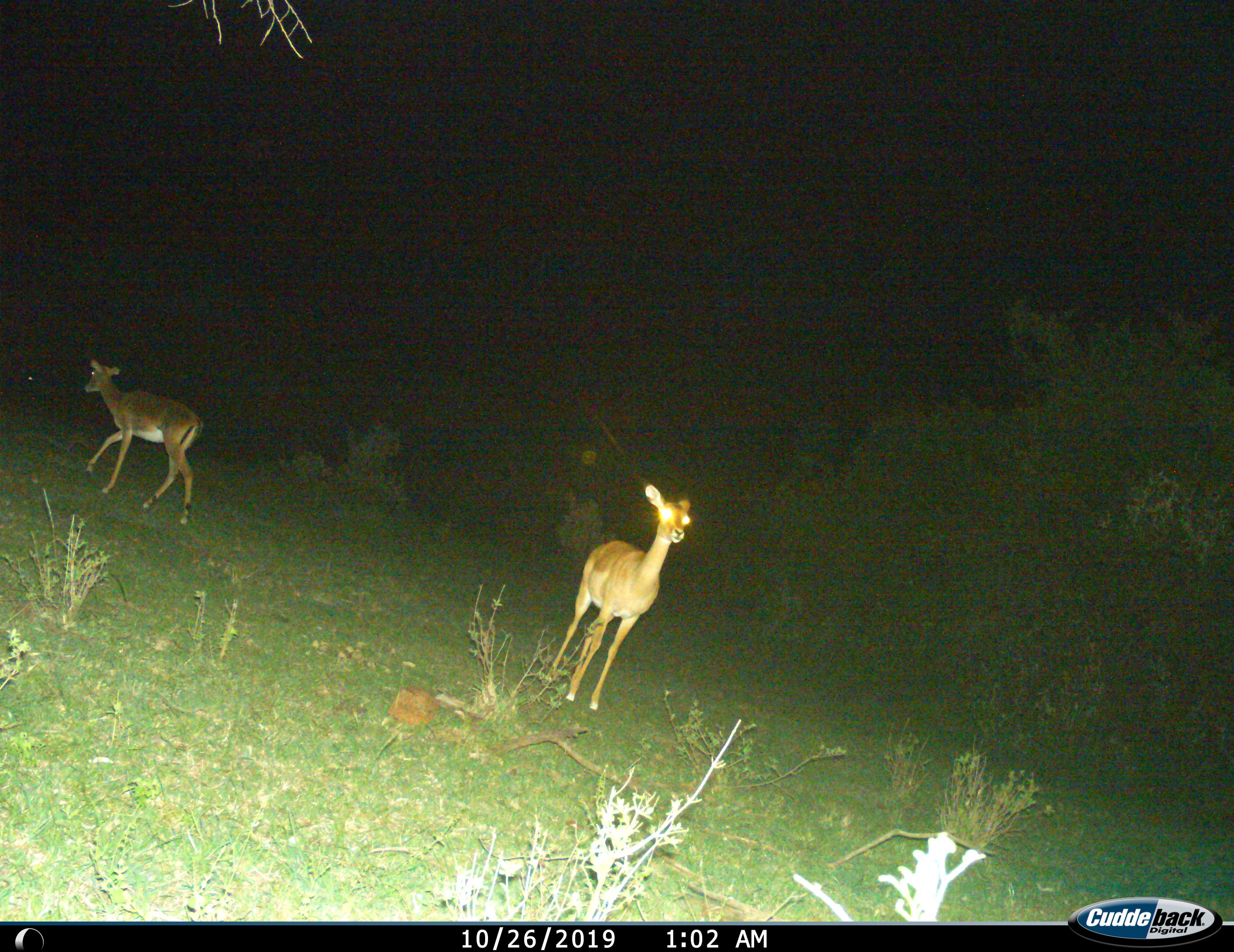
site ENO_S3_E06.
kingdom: Animalia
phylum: Chordata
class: Mammalia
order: Artiodactyla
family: Bovidae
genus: Aepyceros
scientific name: Aepyceros melampus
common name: impala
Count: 2.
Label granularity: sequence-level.